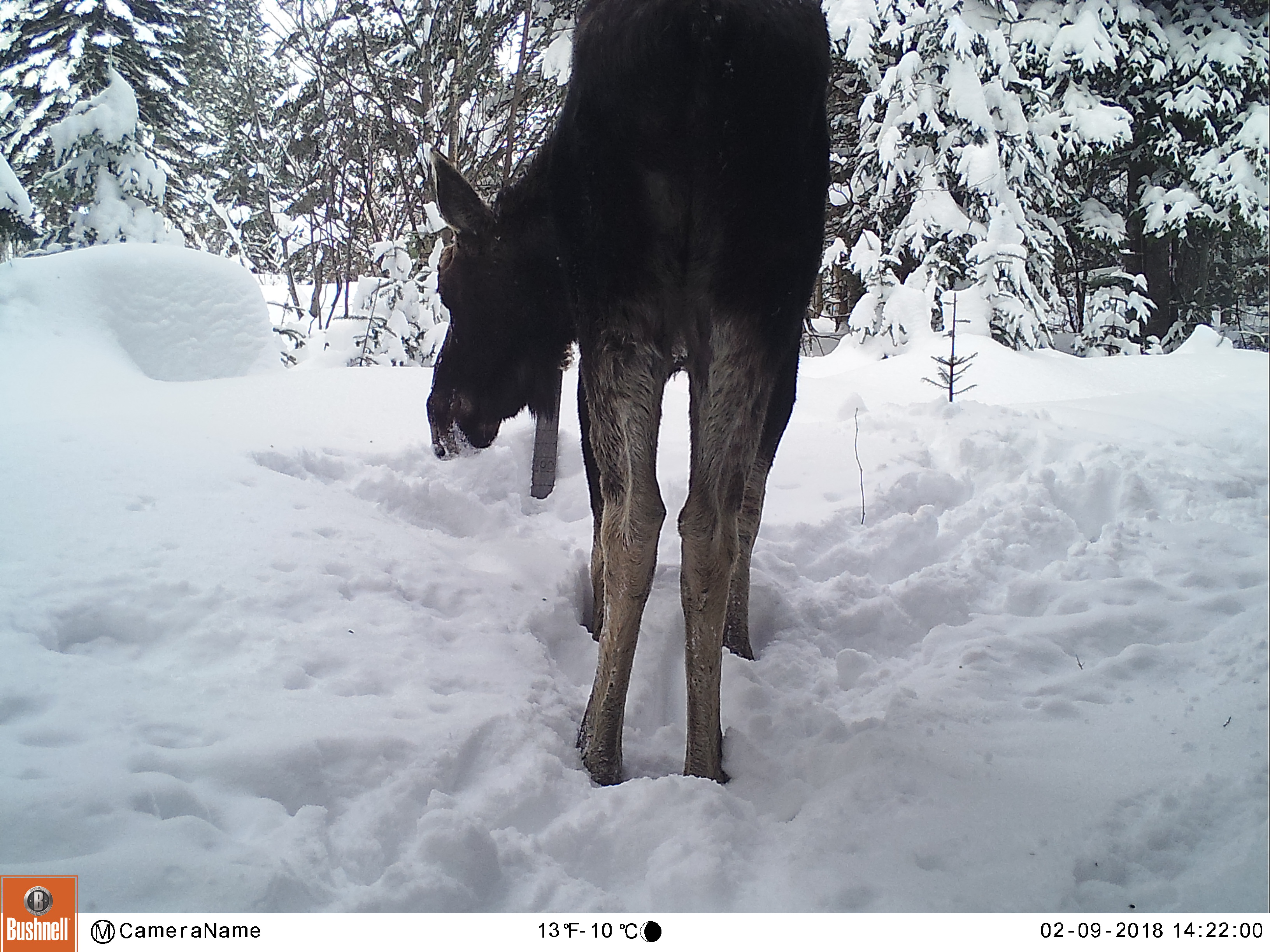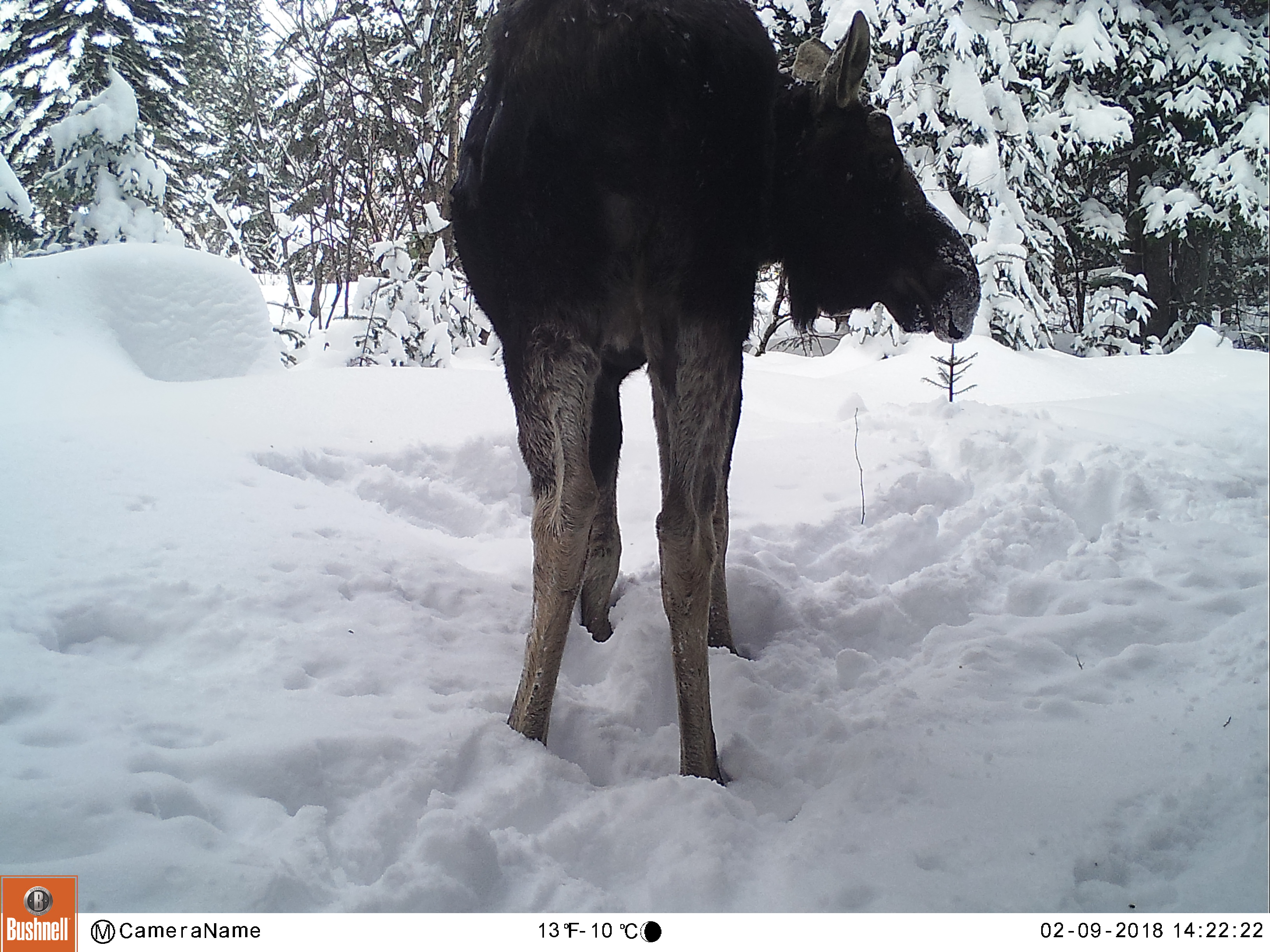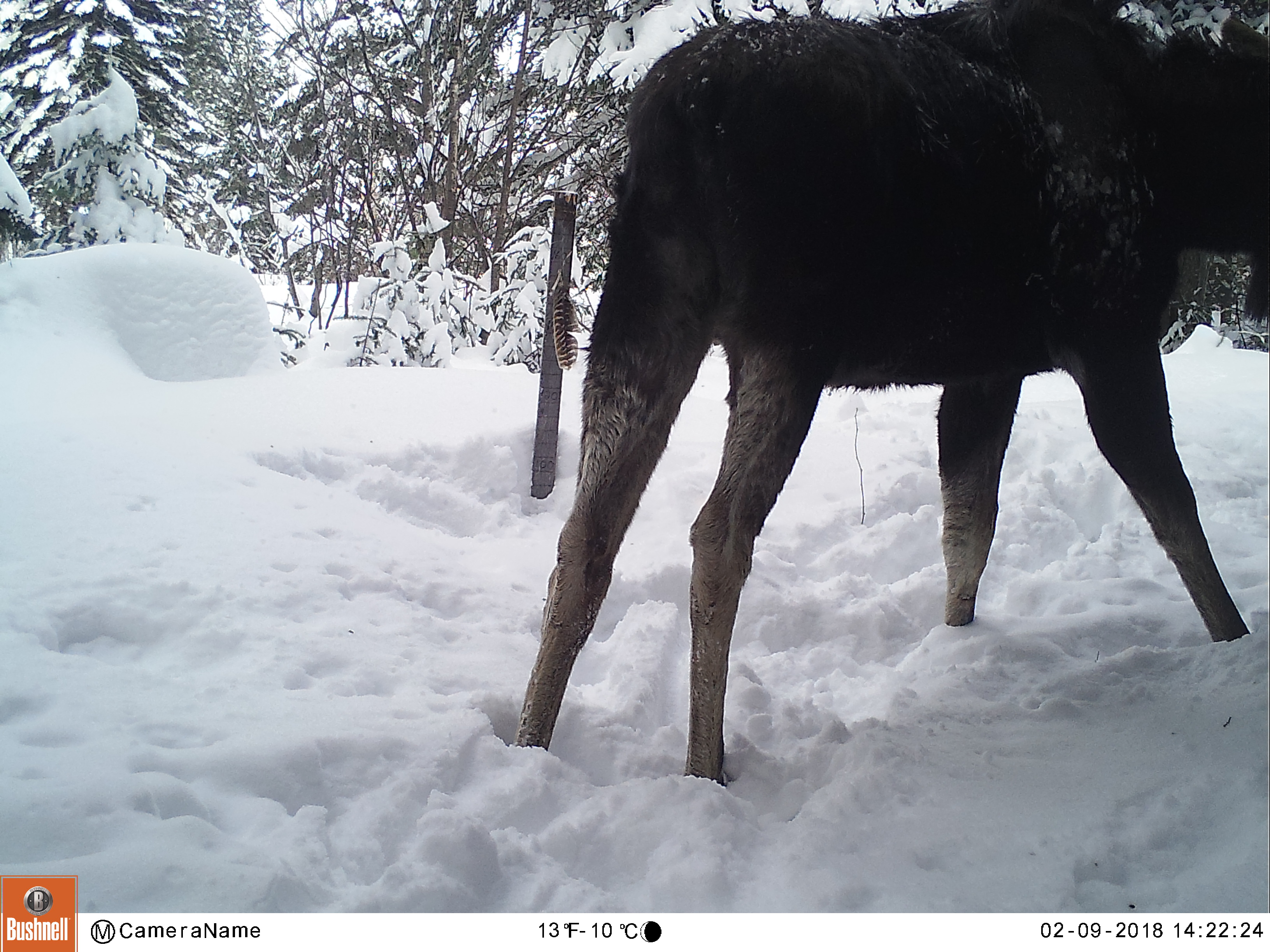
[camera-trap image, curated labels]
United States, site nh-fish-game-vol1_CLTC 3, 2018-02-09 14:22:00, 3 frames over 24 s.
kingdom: Animalia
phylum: Chordata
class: Mammalia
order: Artiodactyla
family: Cervidae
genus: Alces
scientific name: Alces alces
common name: moose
Moose (Alces alces).